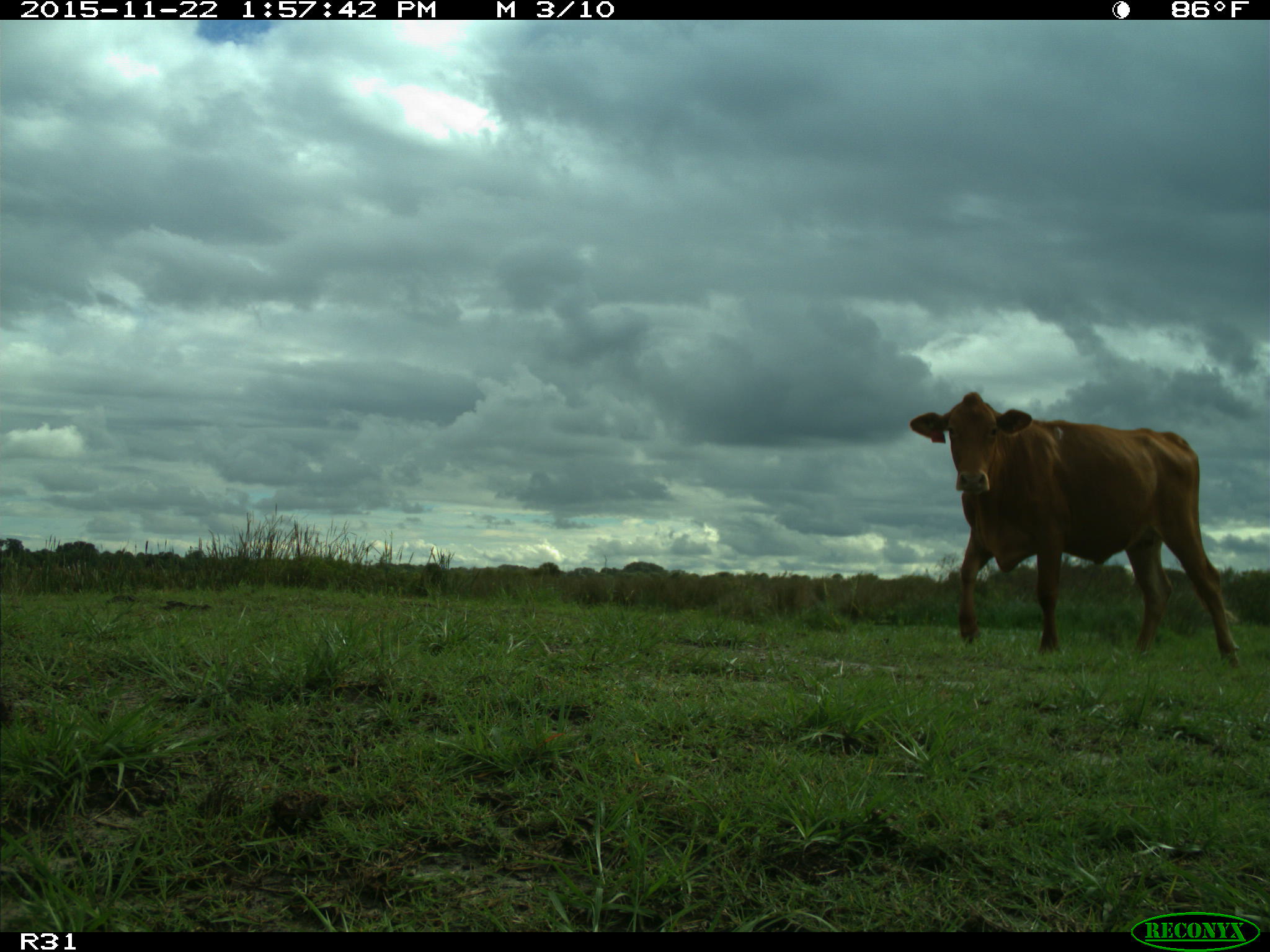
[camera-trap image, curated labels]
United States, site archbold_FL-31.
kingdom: Animalia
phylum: Chordata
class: Mammalia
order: Artiodactyla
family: Bovidae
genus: Bos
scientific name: Bos taurus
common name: domestic cow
Bos taurus (domestic cow).